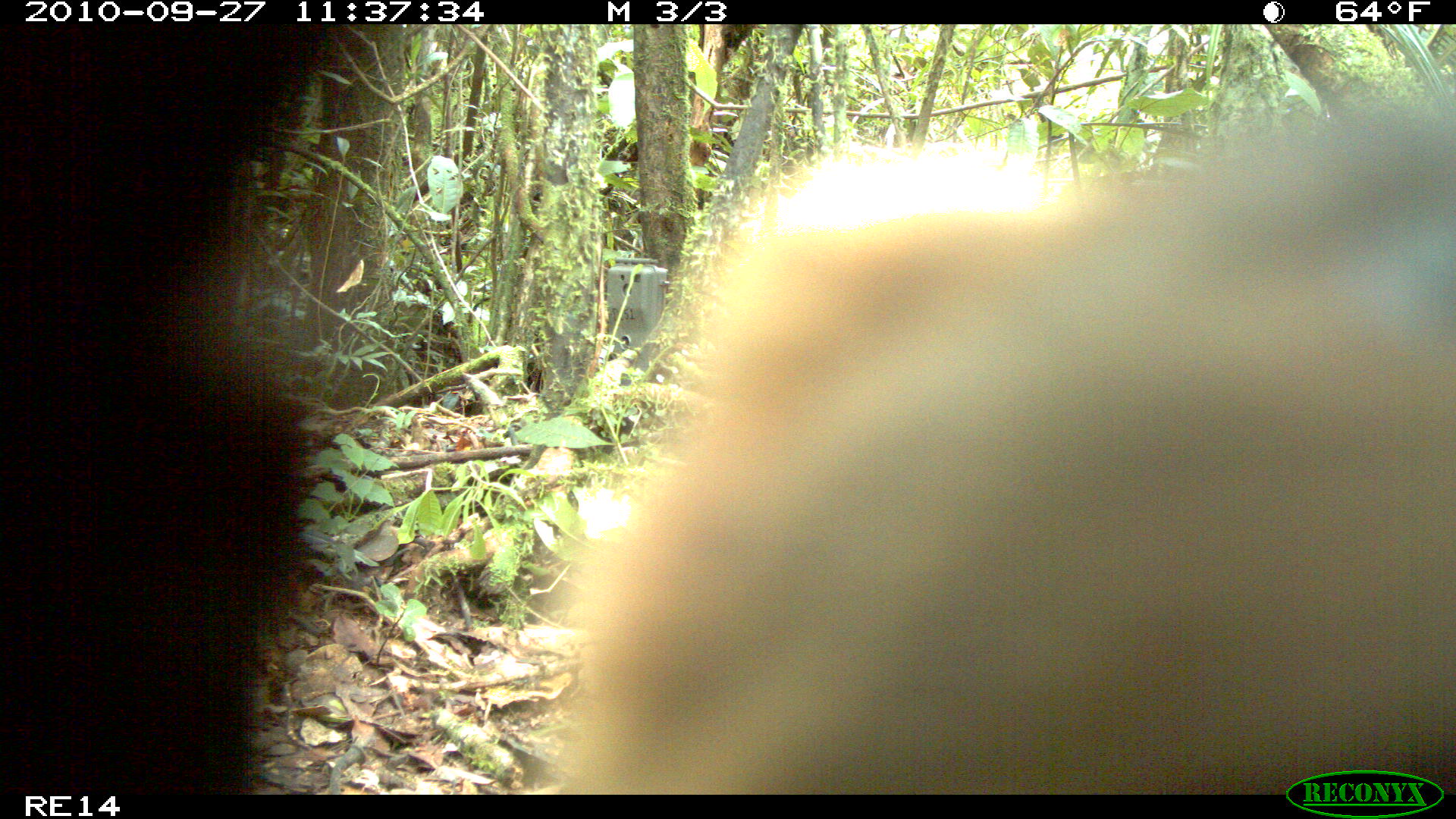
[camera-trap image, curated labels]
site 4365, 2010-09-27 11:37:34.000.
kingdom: Animalia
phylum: Chordata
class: Mammalia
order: Carnivora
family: Eupleridae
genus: Galidia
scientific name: Galidia elegans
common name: ring-tailed vontsira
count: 1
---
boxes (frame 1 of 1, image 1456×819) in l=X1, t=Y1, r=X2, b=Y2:
galidia elegans: l=551, t=92, r=1454, b=792; l=0, t=21, r=412, b=795